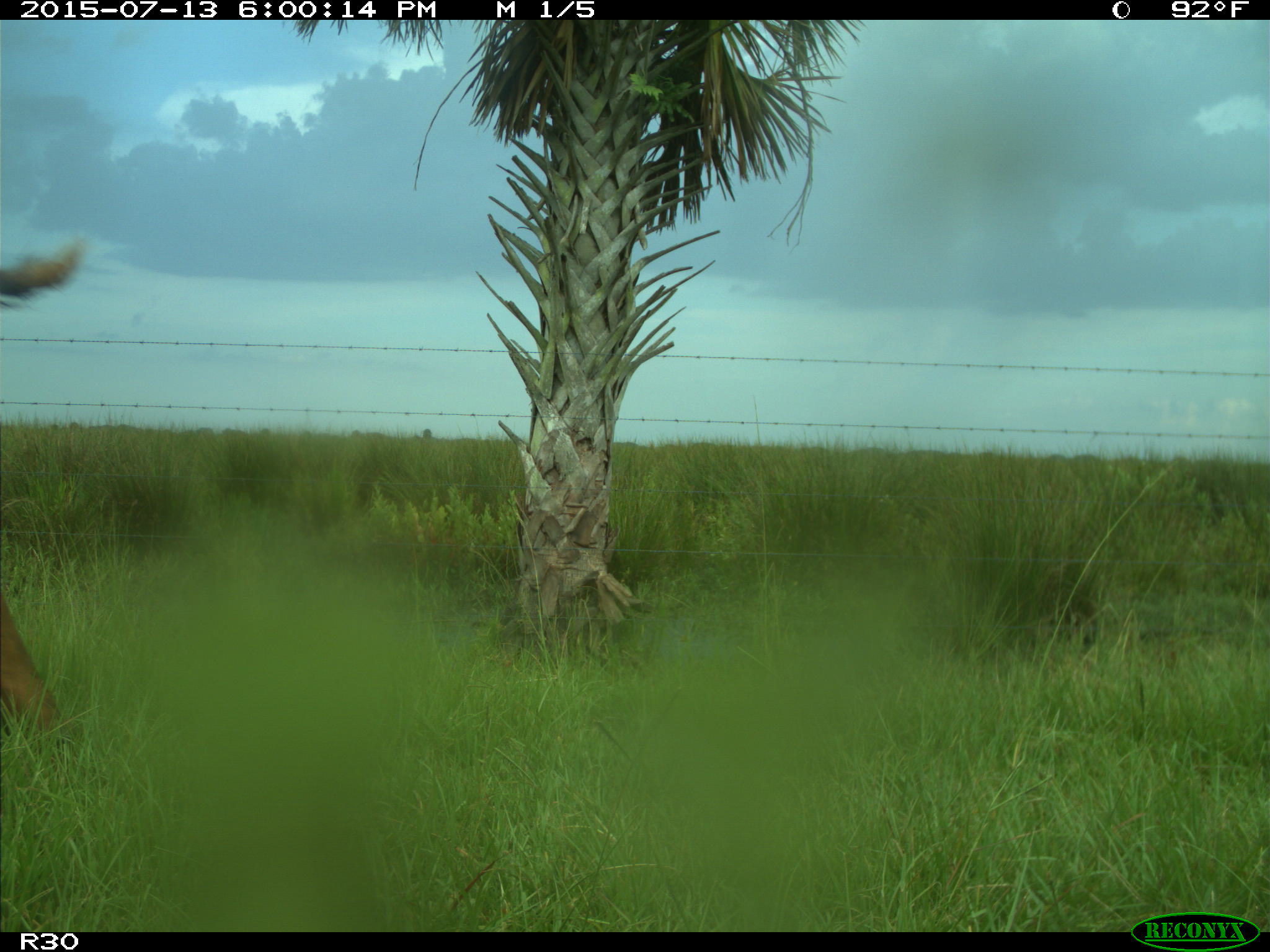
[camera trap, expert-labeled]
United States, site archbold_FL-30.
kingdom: Animalia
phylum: Chordata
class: Mammalia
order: Artiodactyla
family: Bovidae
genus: Bos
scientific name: Bos taurus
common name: domestic cow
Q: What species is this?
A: Bos taurus (domestic cow).